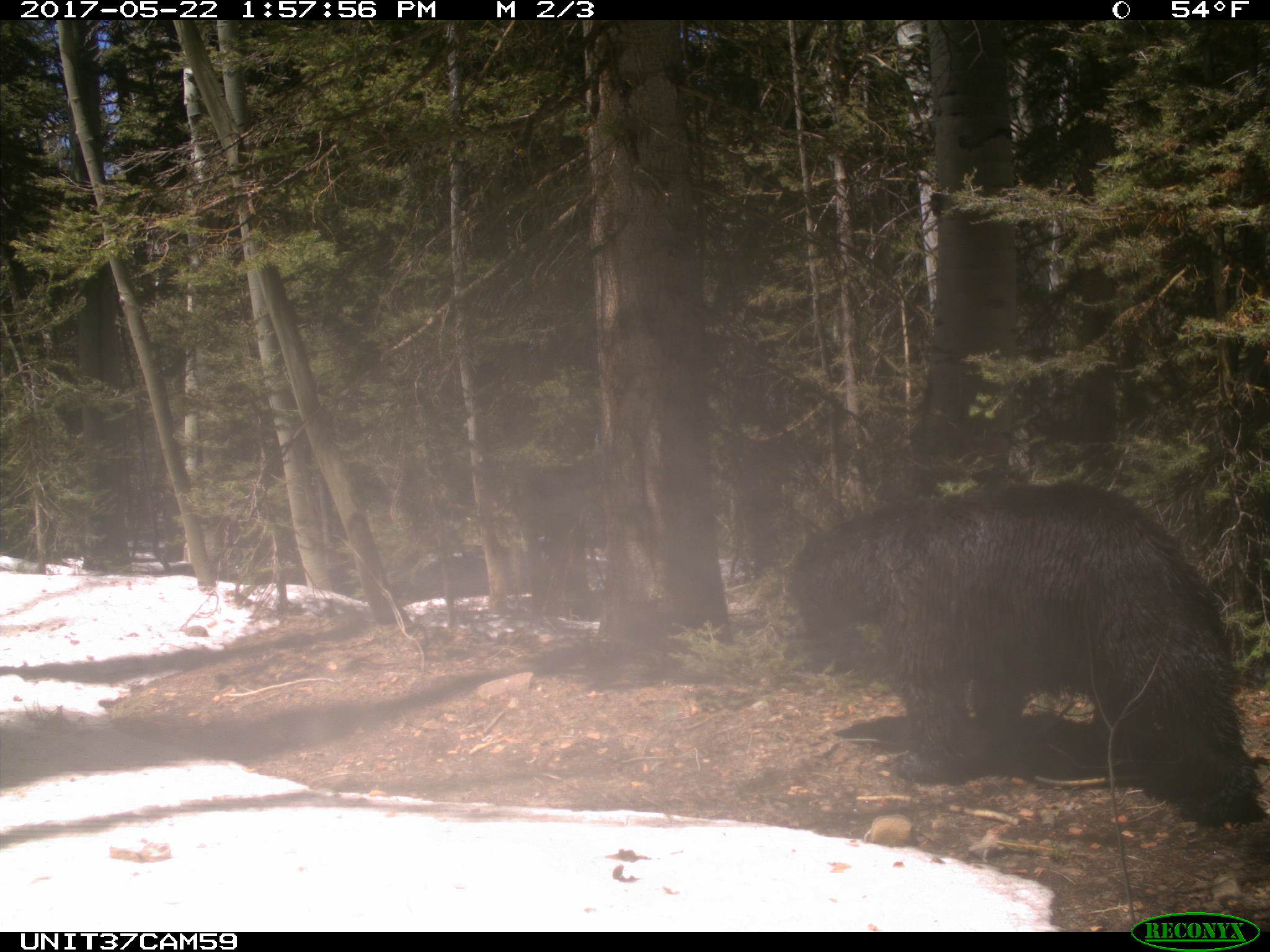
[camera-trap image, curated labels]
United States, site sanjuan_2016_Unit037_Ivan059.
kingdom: Animalia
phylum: Chordata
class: Mammalia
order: Carnivora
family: Ursidae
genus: Ursus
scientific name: Ursus americanus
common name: american black bear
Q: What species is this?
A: Ursus americanus (american black bear).